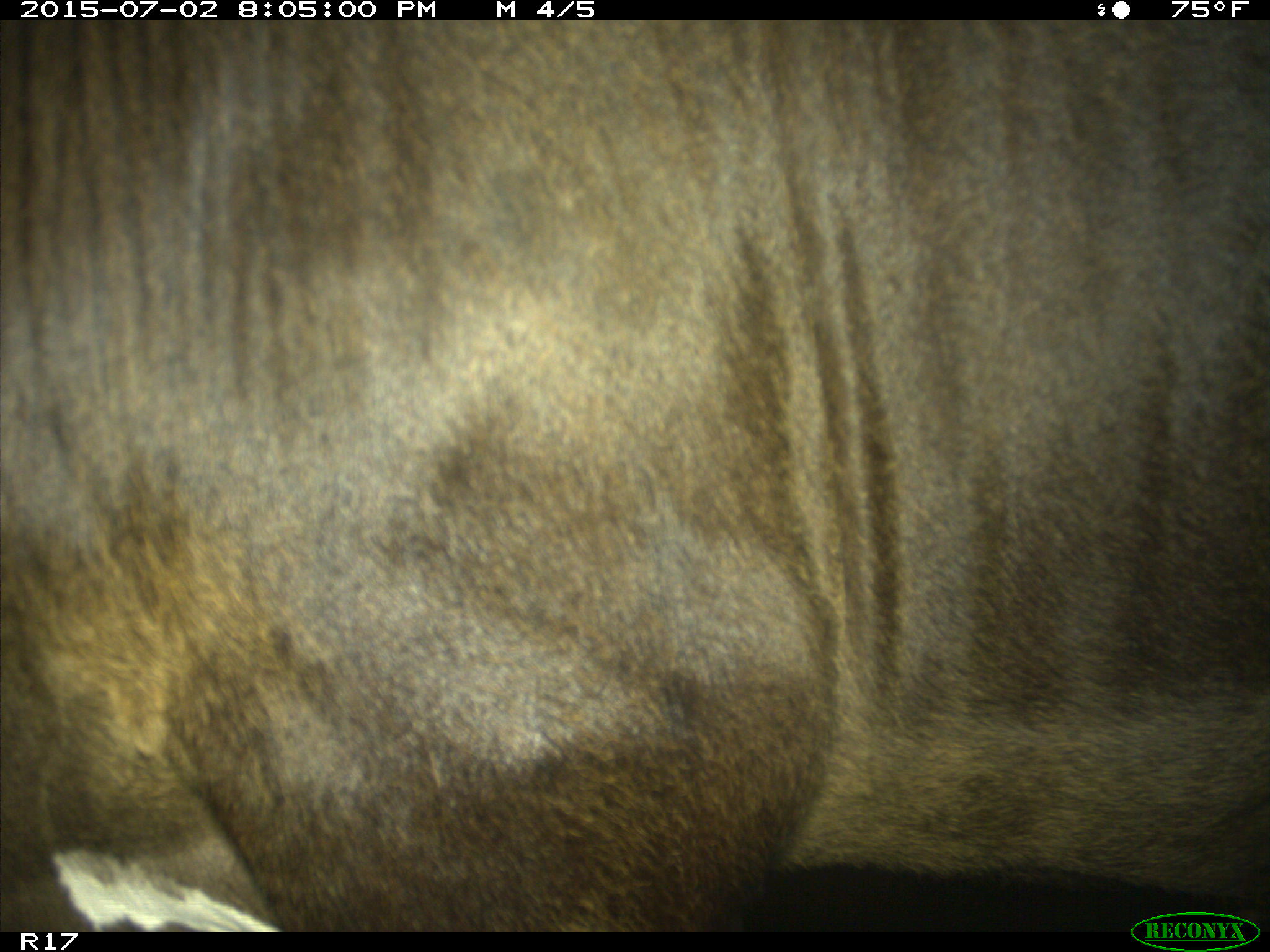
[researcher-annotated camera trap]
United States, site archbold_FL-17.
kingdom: Animalia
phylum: Chordata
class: Mammalia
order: Artiodactyla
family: Bovidae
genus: Bos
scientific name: Bos taurus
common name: domestic cow